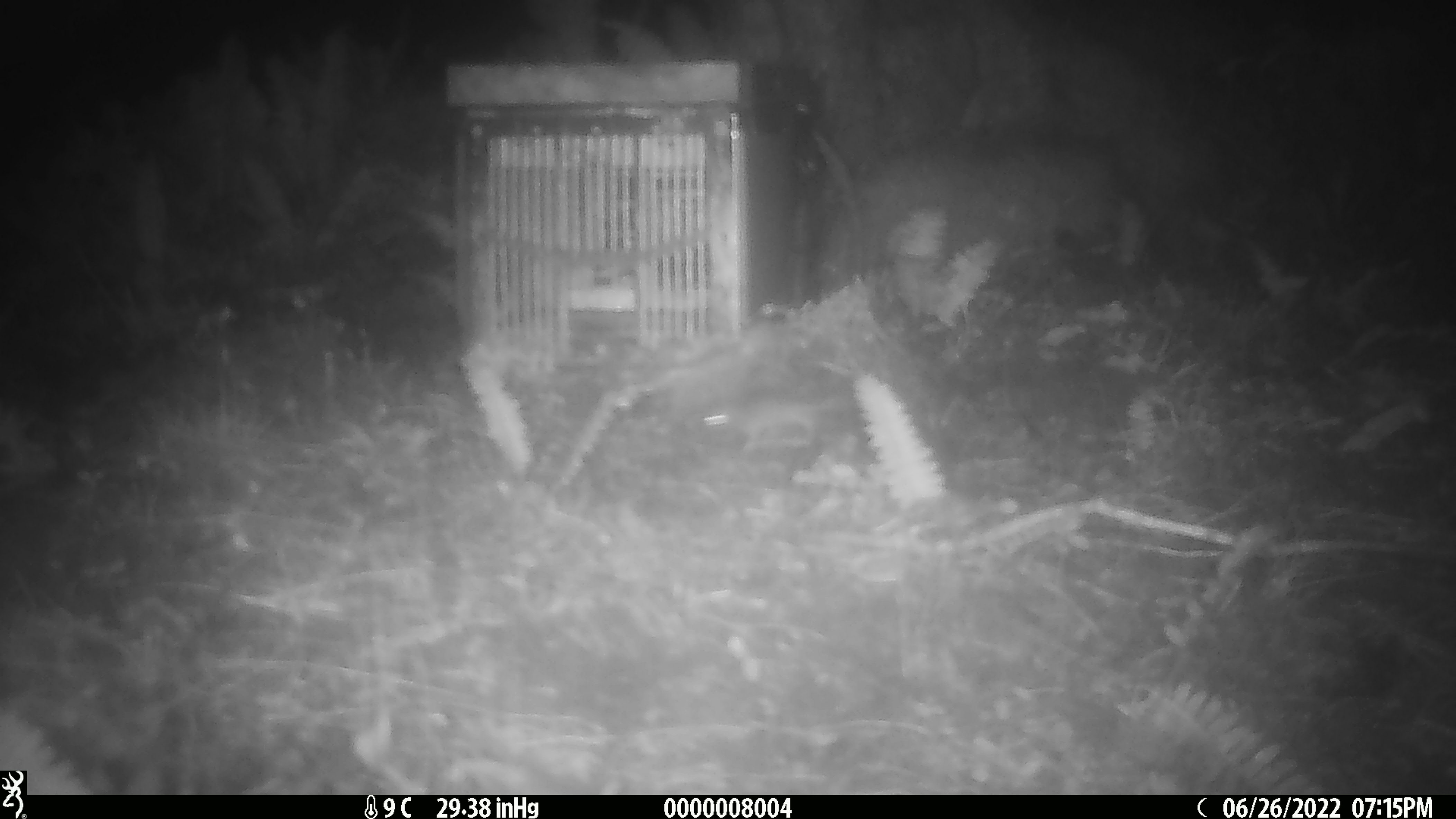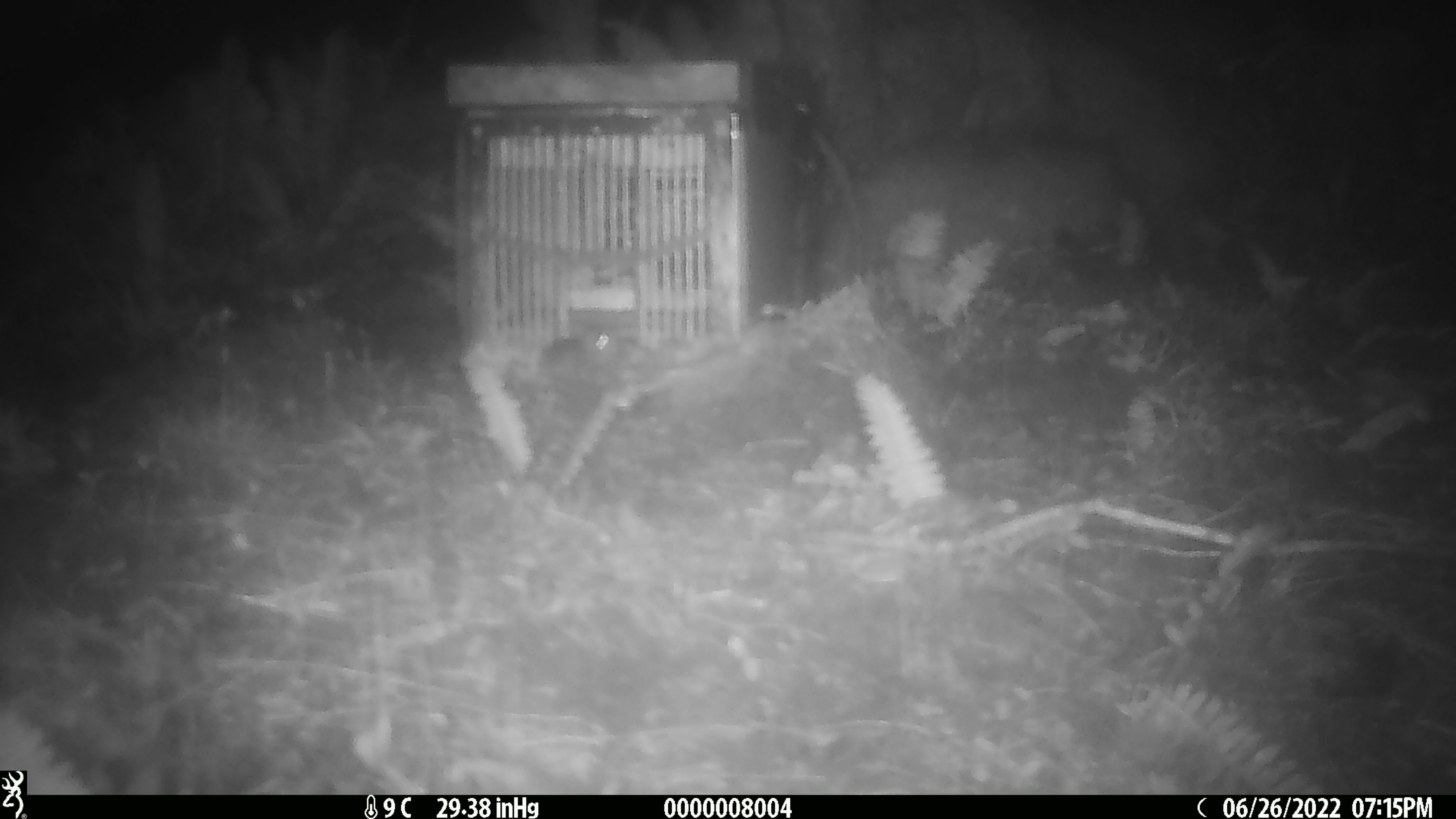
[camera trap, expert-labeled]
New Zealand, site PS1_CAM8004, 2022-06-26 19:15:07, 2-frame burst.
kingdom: Animalia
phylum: Chordata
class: Mammalia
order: Rodentia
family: Muridae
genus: Mus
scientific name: Mus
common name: mouse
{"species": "mouse (Mus)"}